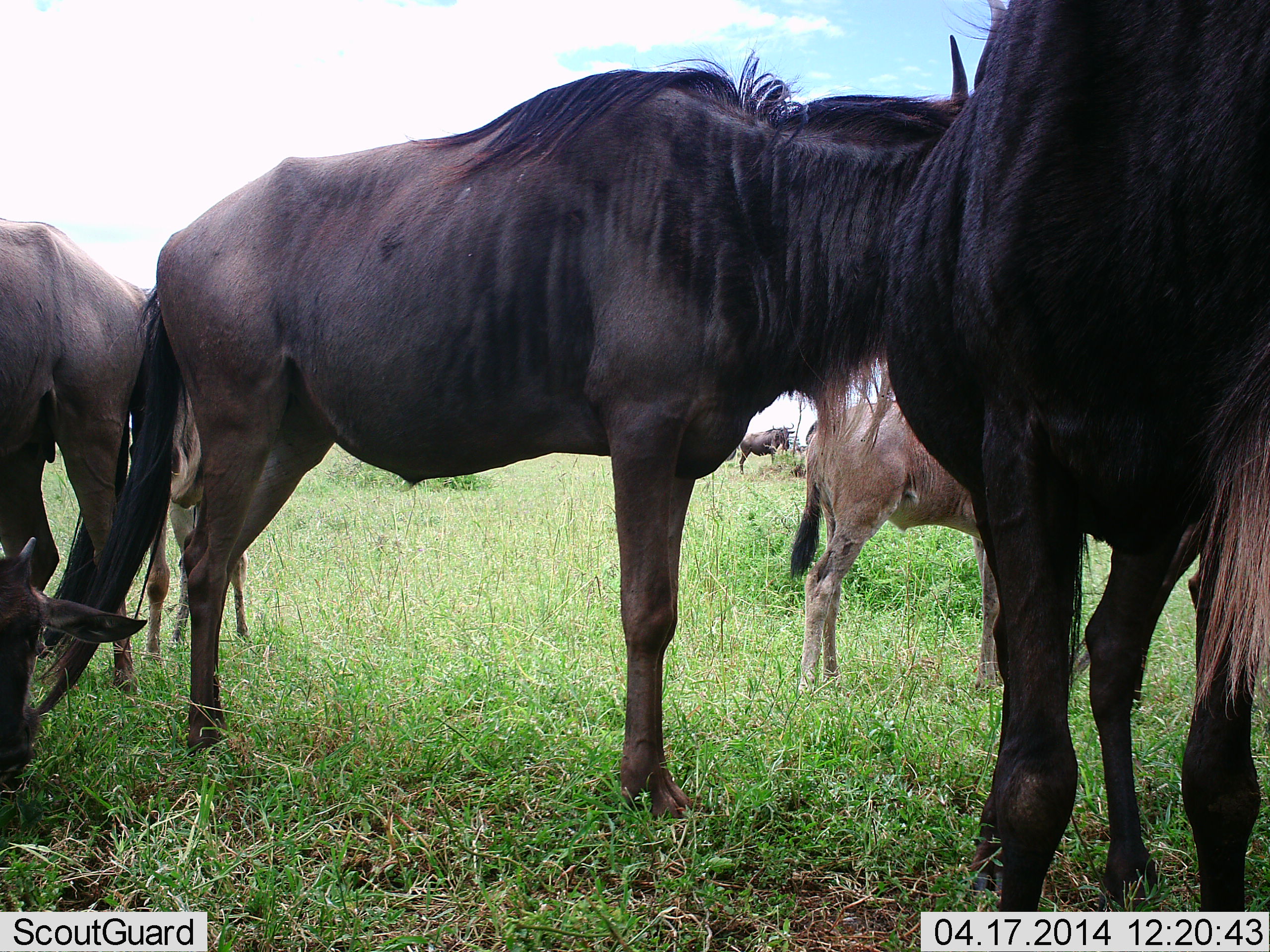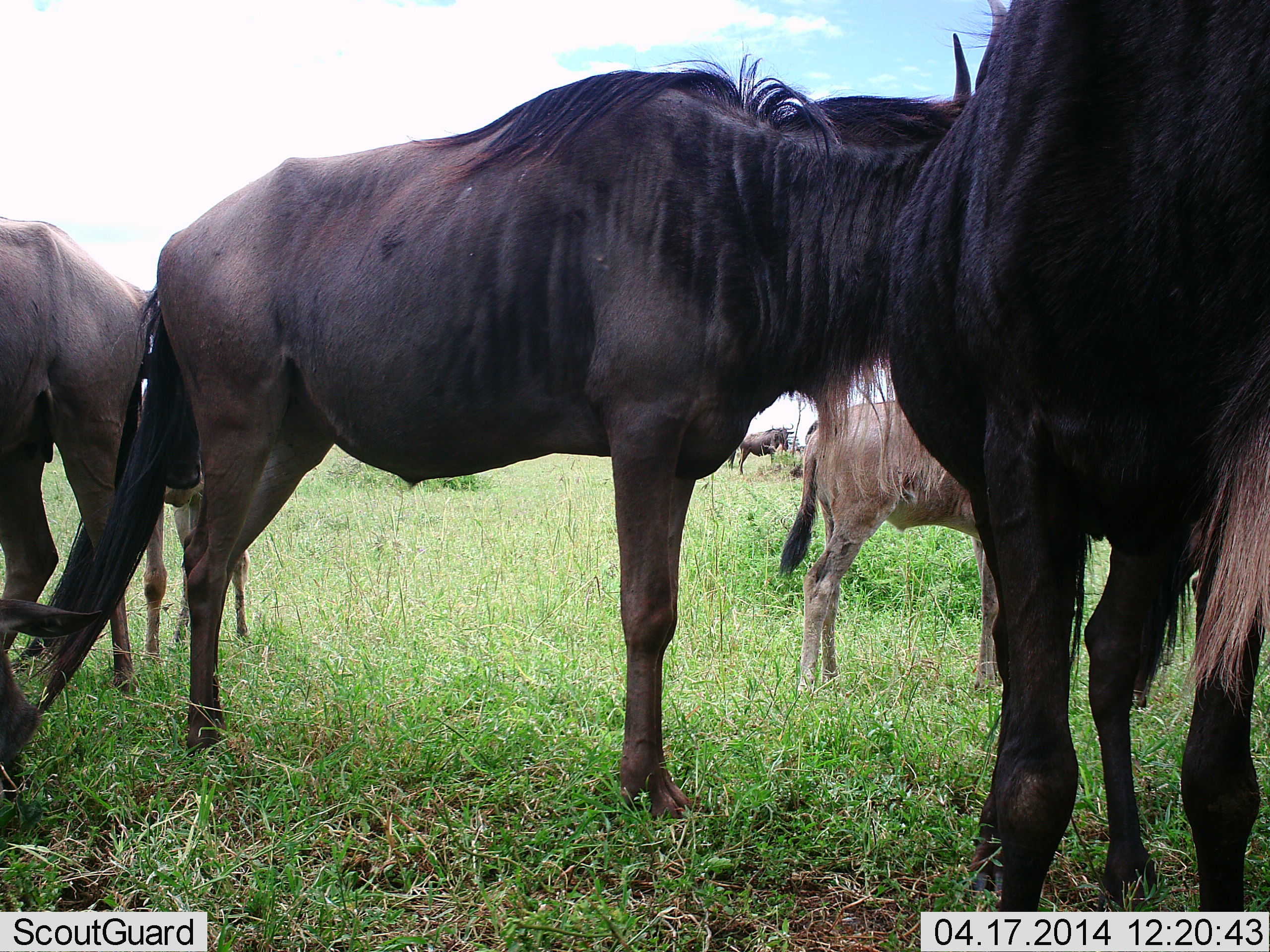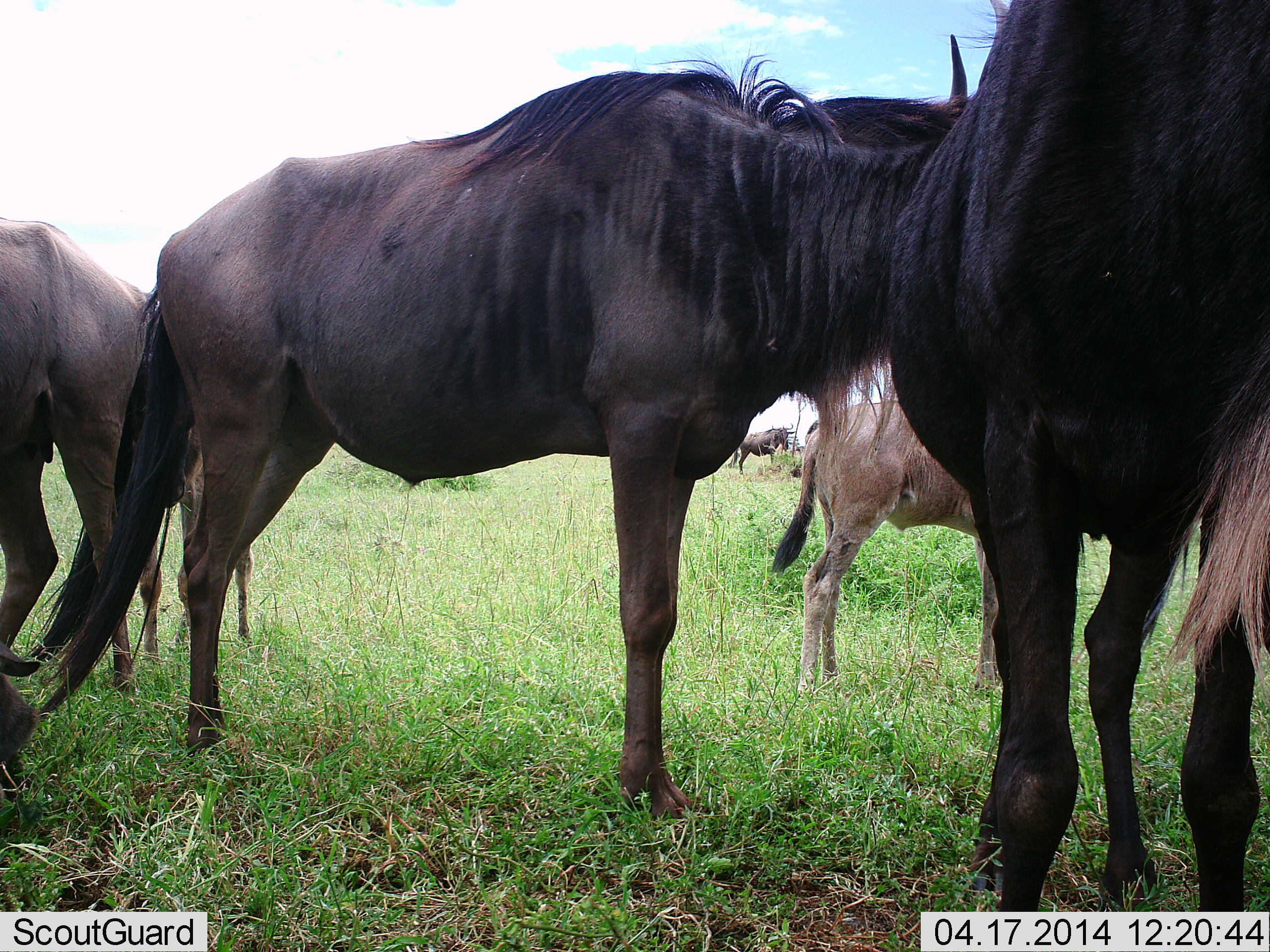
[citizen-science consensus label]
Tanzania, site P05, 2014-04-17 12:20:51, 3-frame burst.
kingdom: Animalia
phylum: Chordata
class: Mammalia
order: Artiodactyla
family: Bovidae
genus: Connochaetes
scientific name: Connochaetes taurinus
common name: blue wildebeest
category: wildebeest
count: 6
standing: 89%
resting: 12%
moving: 6%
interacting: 9%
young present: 42%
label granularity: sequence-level